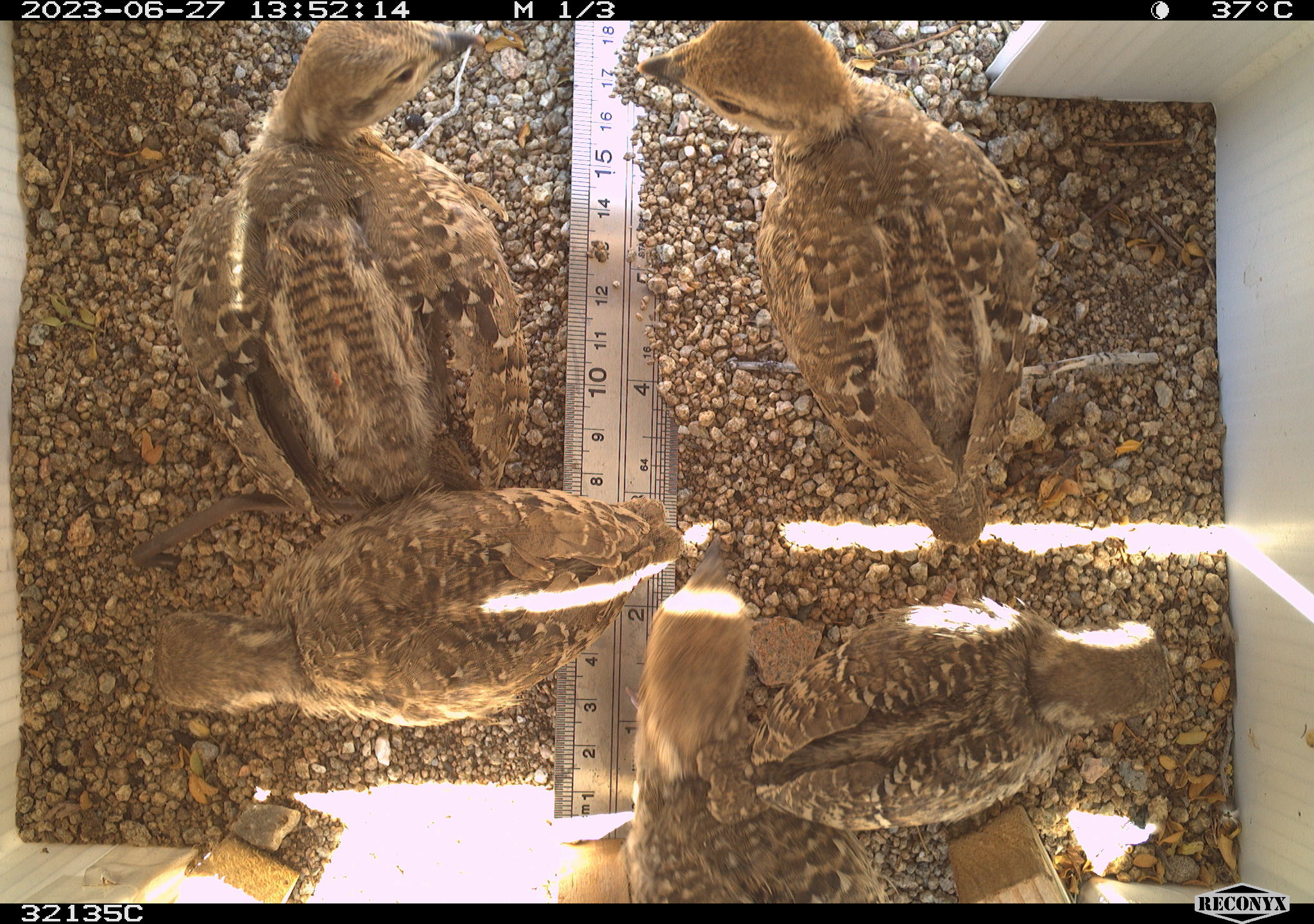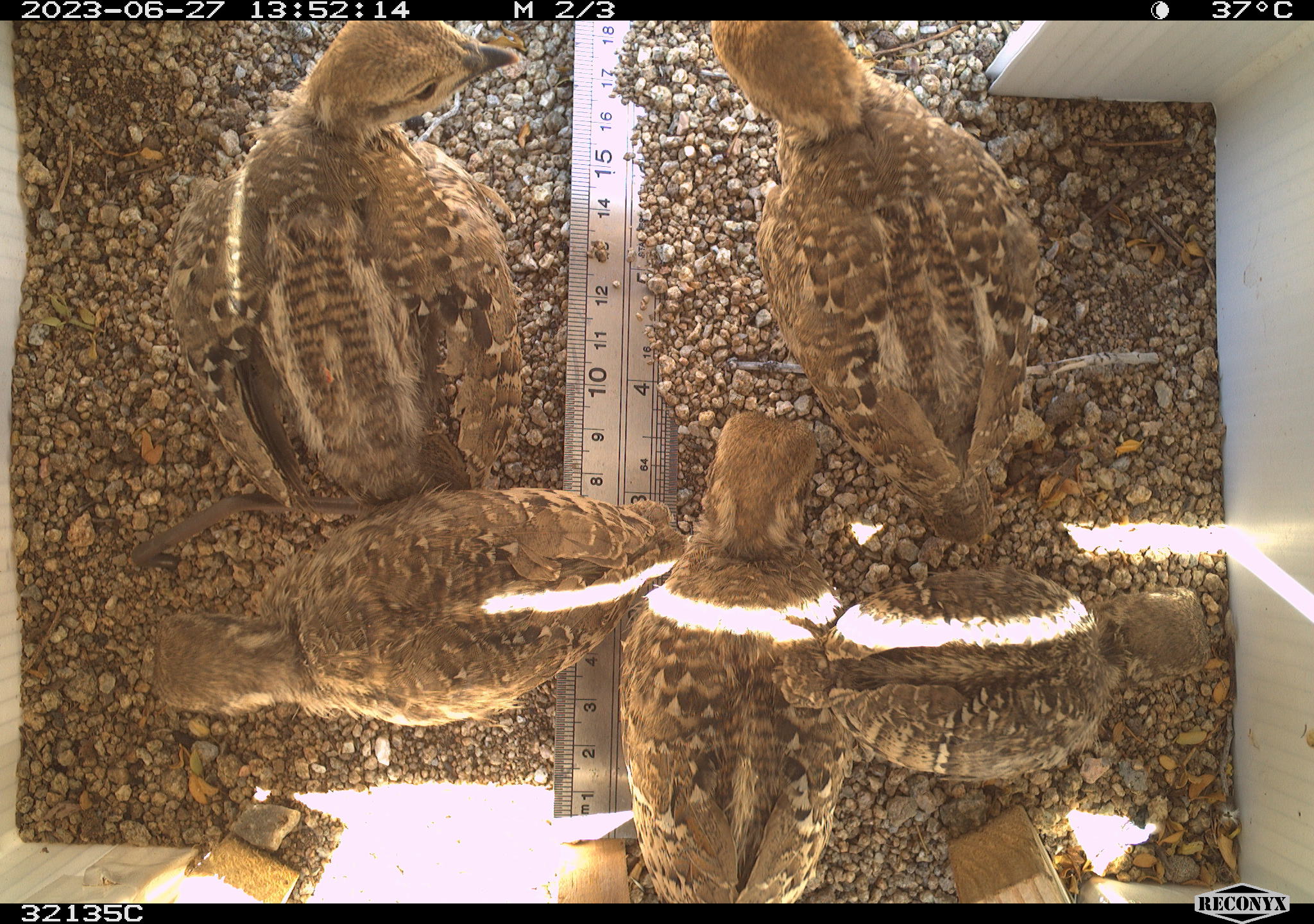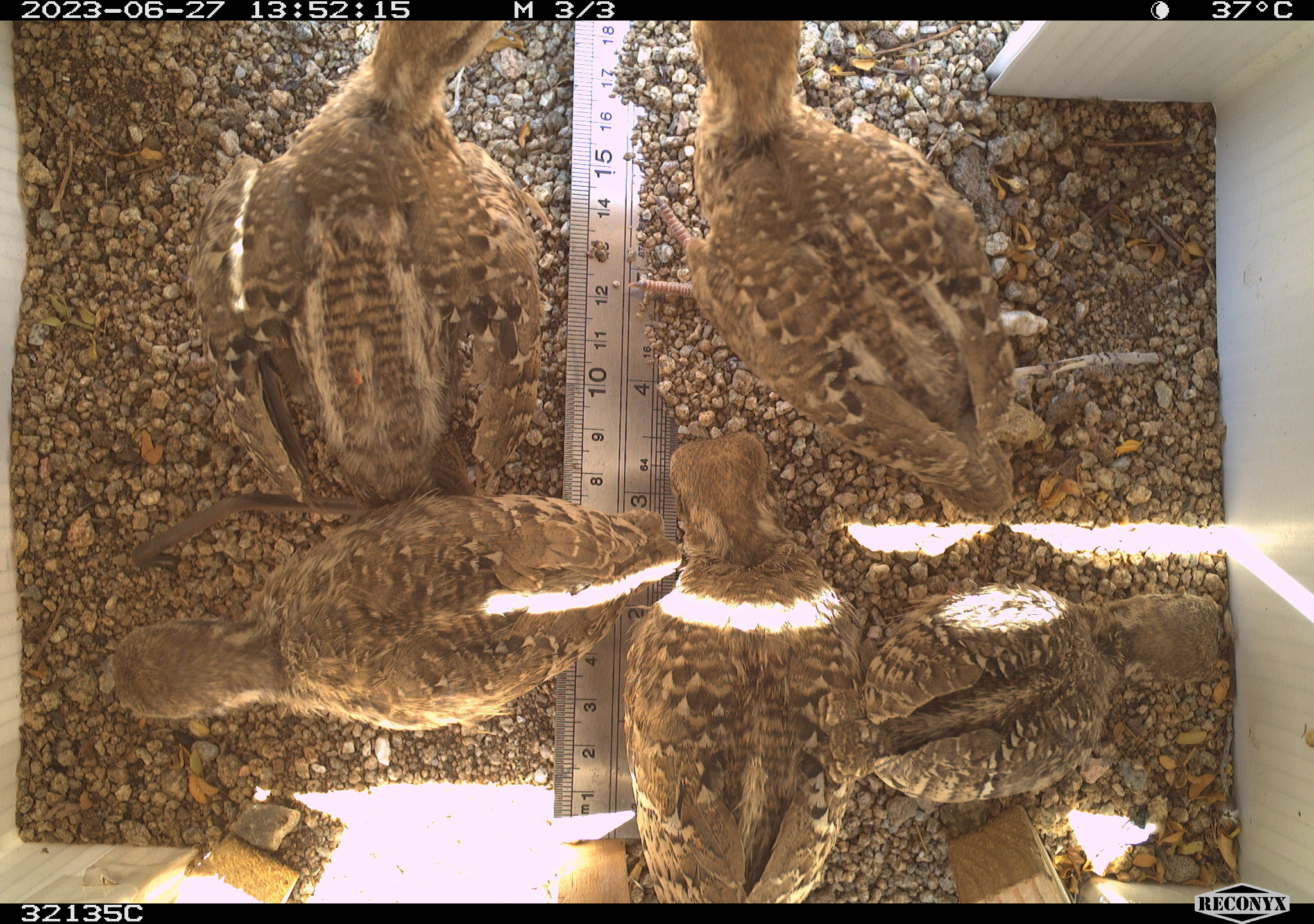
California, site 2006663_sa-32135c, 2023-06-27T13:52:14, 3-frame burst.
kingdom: Animalia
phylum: Chordata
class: Aves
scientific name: Aves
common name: bird